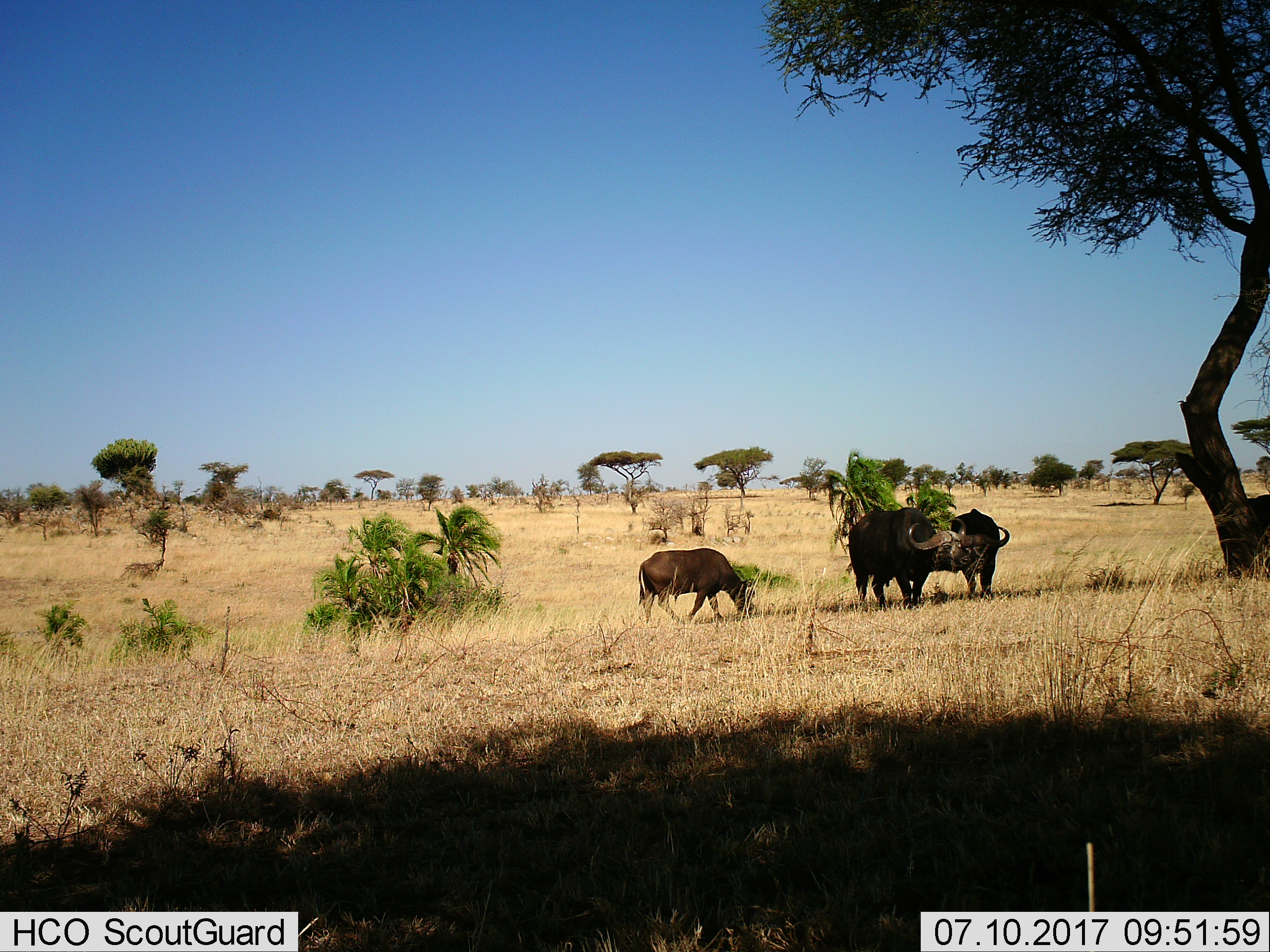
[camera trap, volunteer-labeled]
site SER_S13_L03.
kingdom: Animalia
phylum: Chordata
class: Mammalia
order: Artiodactyla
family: Bovidae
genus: Syncerus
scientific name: Syncerus caffer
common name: african buffalo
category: buffalo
Buffalo (african buffalo) (Syncerus caffer), count 3. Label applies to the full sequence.